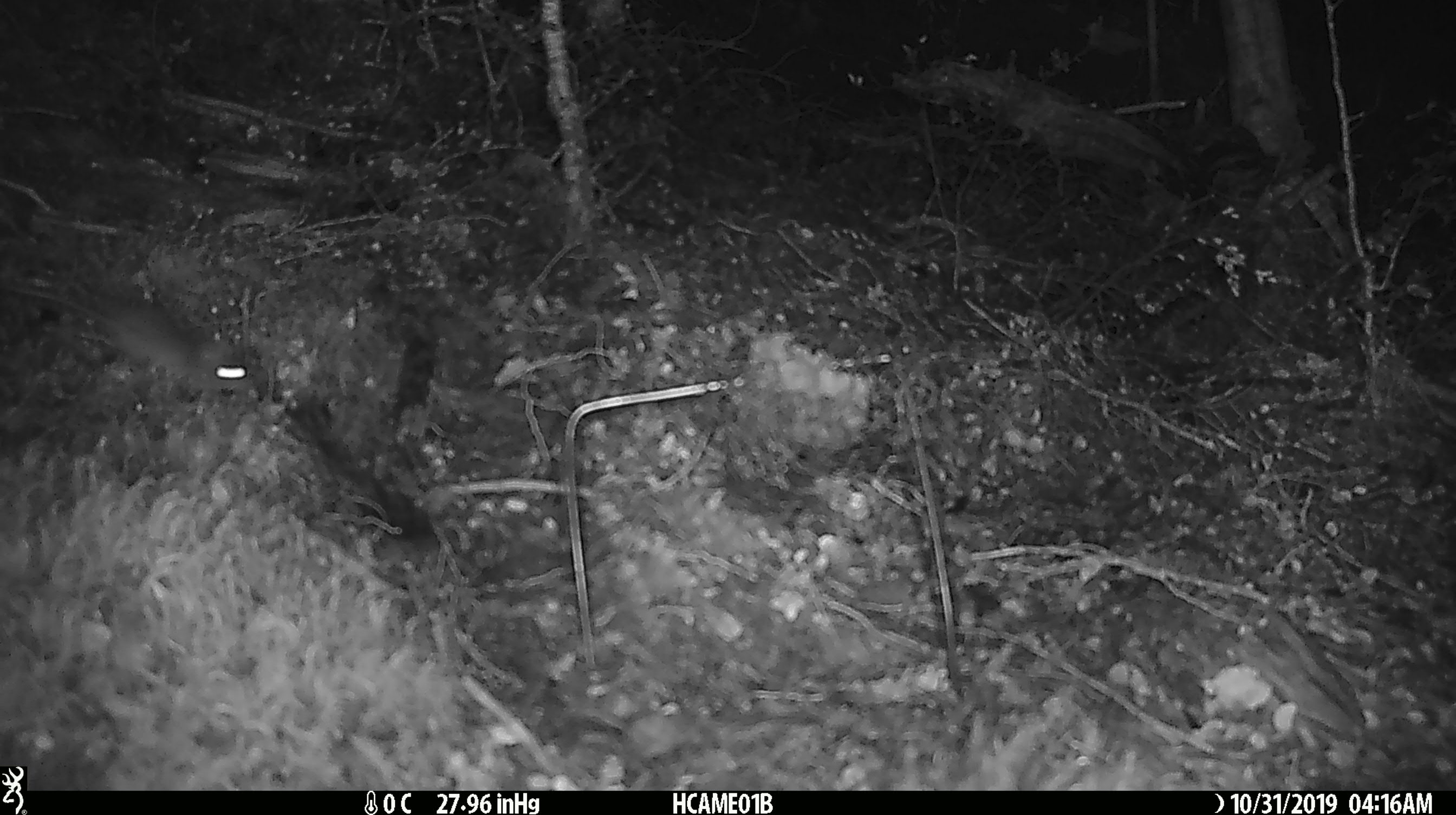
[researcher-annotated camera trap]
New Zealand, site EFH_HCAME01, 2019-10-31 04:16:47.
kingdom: Animalia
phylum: Chordata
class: Mammalia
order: Rodentia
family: Muridae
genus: Mus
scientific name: Mus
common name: mouse